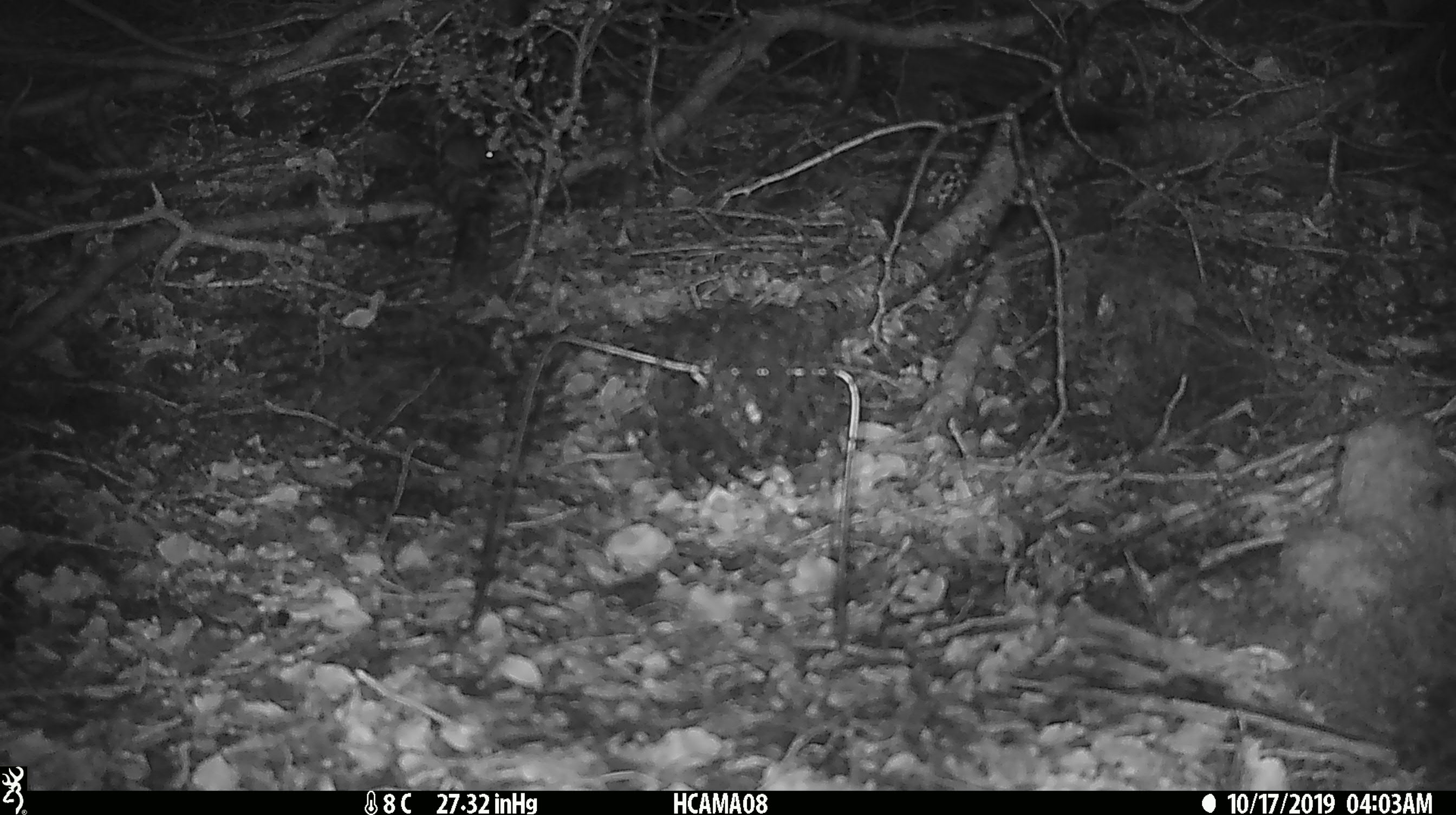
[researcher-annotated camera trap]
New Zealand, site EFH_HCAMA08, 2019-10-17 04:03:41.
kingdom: Animalia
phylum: Chordata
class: Mammalia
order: Rodentia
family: Muridae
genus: Mus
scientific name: Mus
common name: mouse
Mouse (Mus).